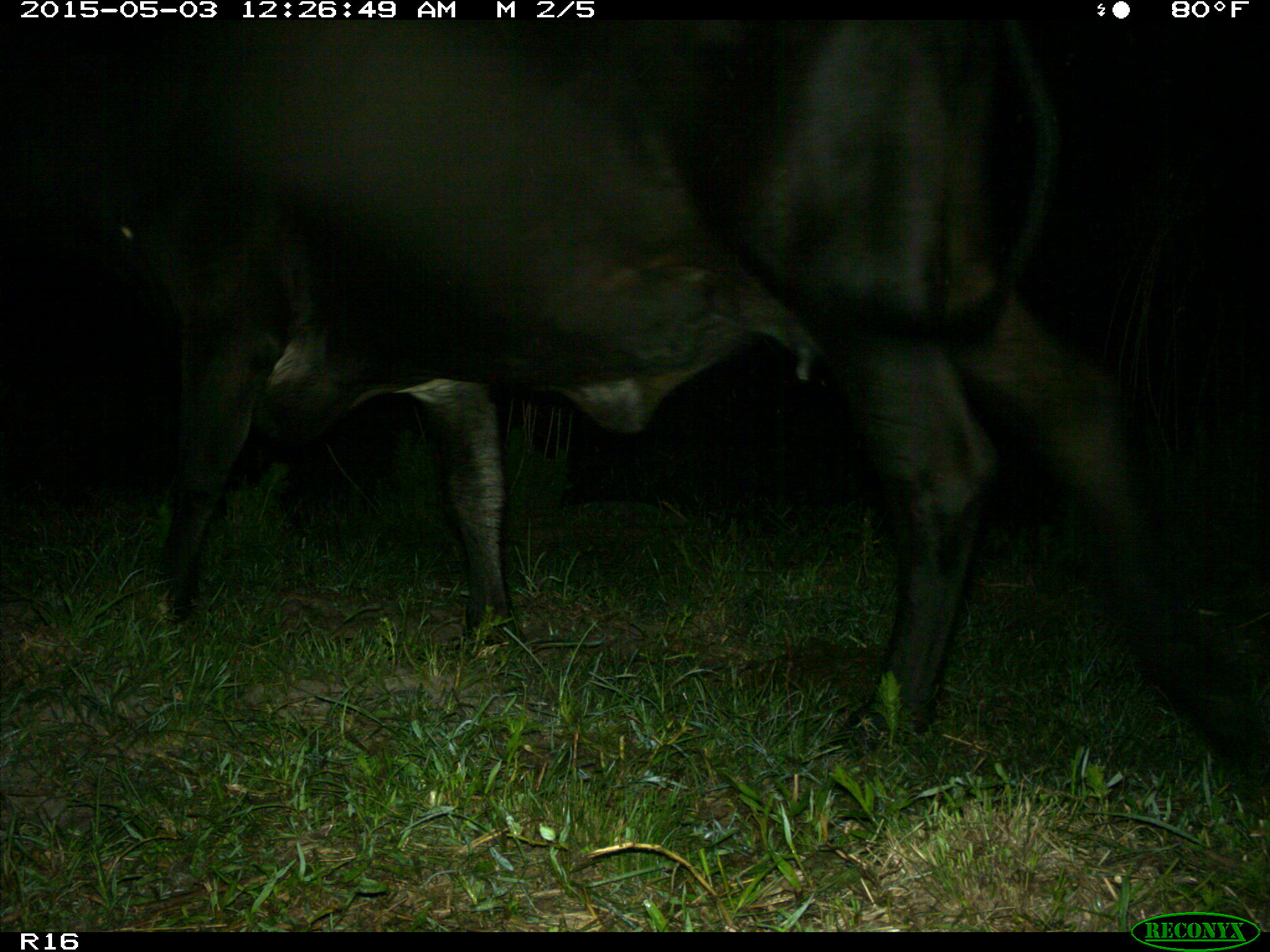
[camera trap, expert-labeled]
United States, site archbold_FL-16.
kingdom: Animalia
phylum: Chordata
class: Mammalia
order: Artiodactyla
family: Bovidae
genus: Bos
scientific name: Bos taurus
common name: domestic cow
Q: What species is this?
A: Bos taurus (domestic cow).